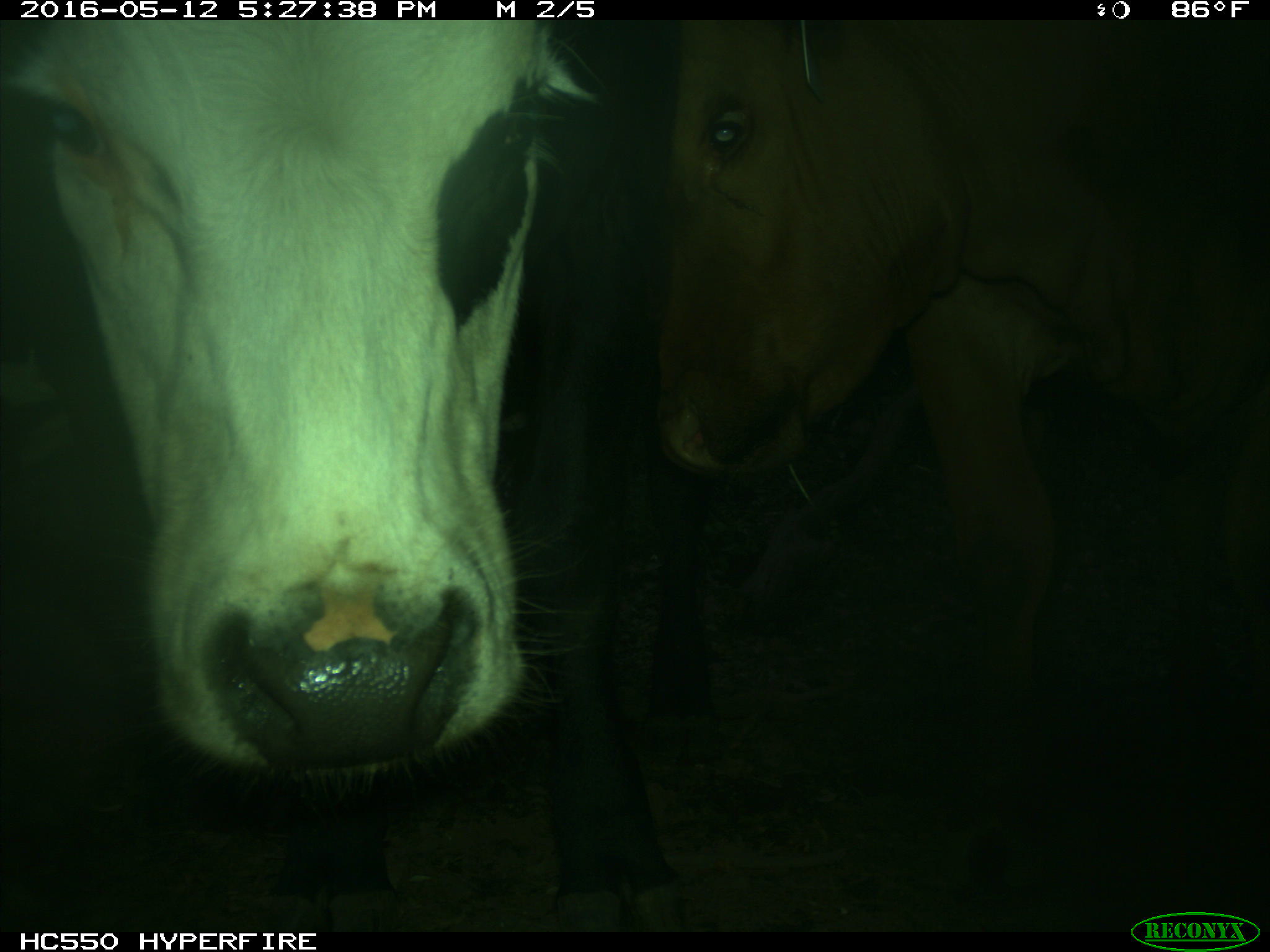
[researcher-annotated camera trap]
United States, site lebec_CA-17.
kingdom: Animalia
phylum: Chordata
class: Mammalia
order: Artiodactyla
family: Bovidae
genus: Bos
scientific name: Bos taurus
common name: domestic cow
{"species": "Bos taurus (domestic cow)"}